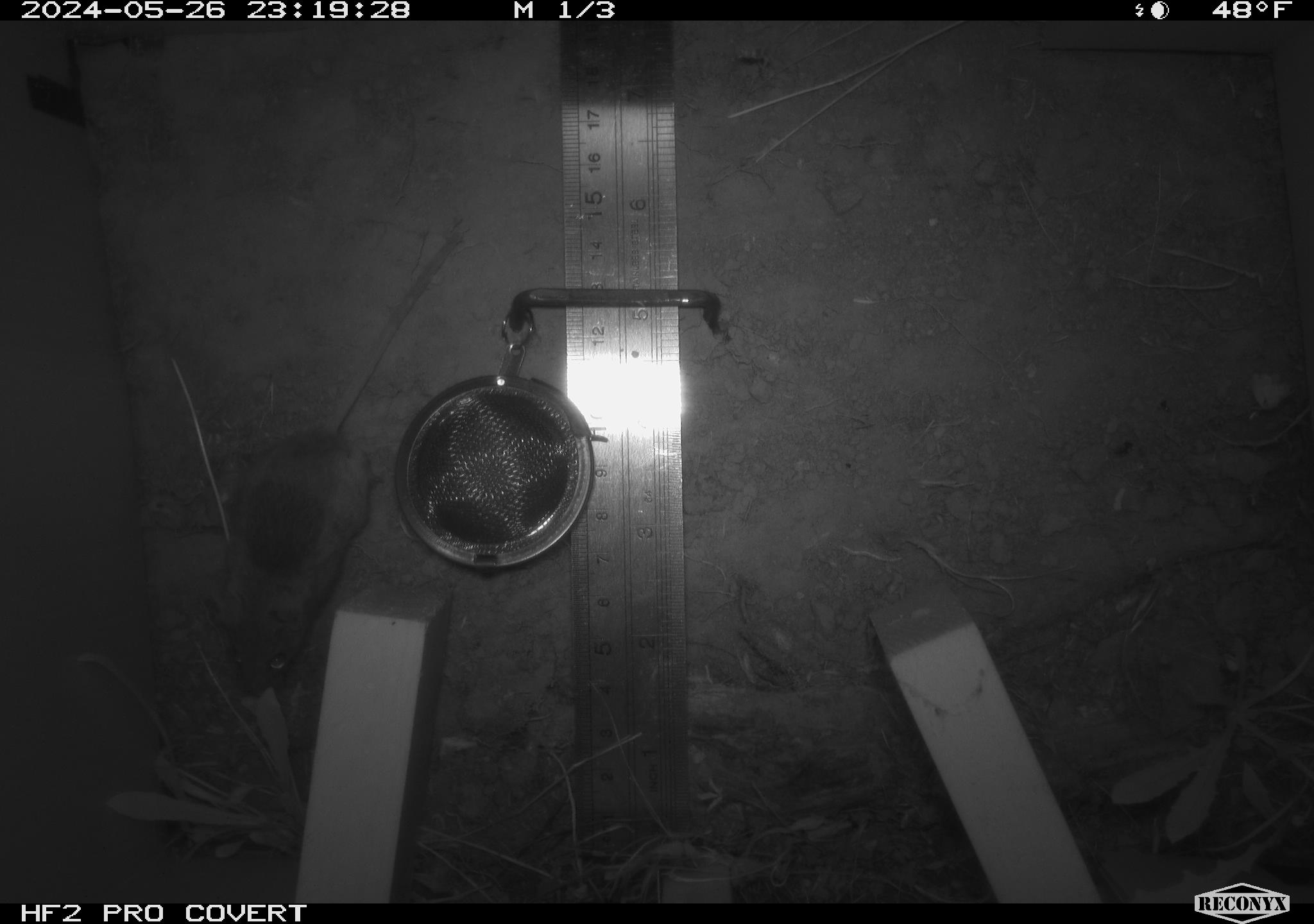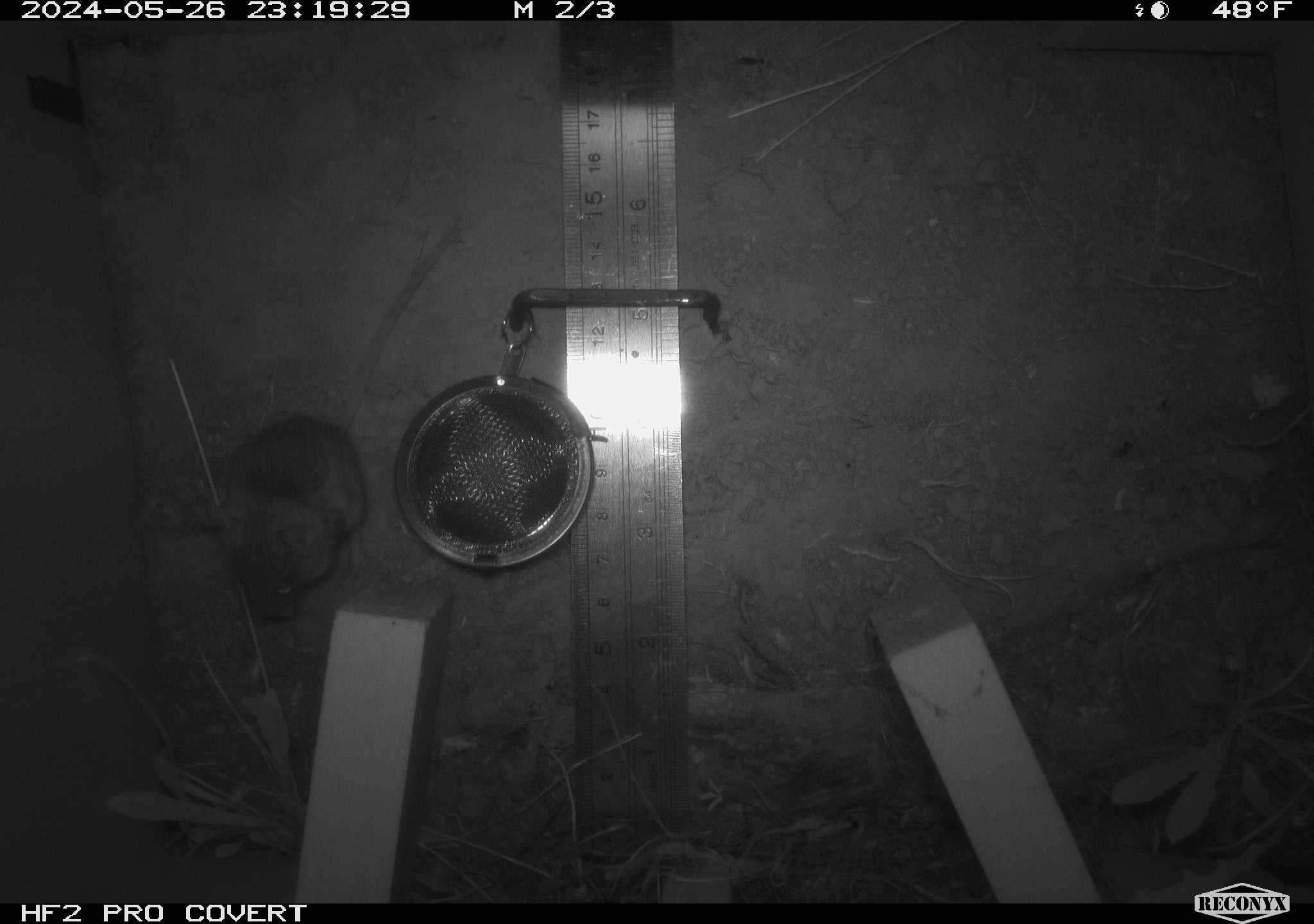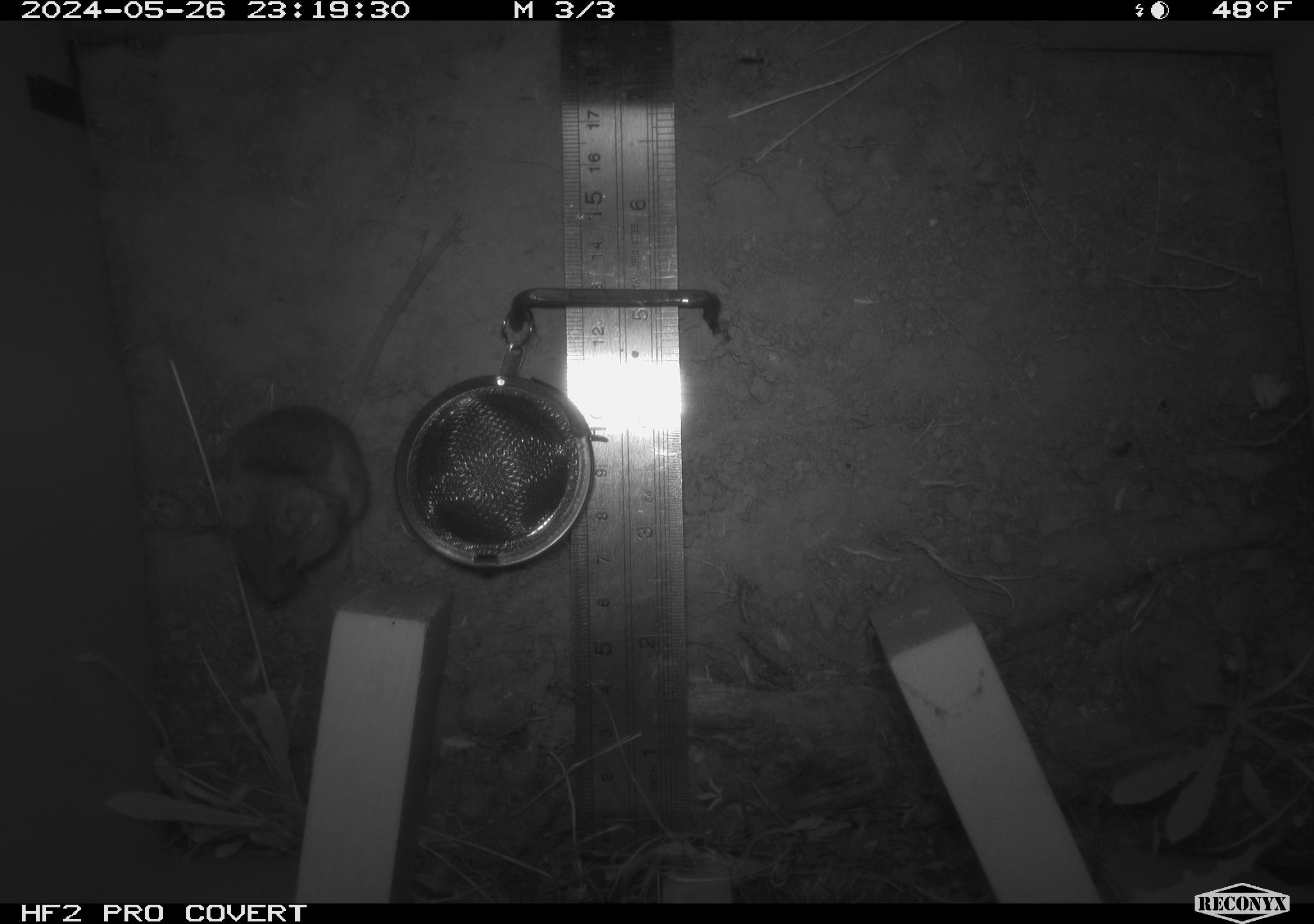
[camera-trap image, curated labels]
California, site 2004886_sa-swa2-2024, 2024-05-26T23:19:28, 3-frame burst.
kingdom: Animalia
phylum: Chordata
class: Mammalia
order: Rodentia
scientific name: Rodentia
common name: mouse species